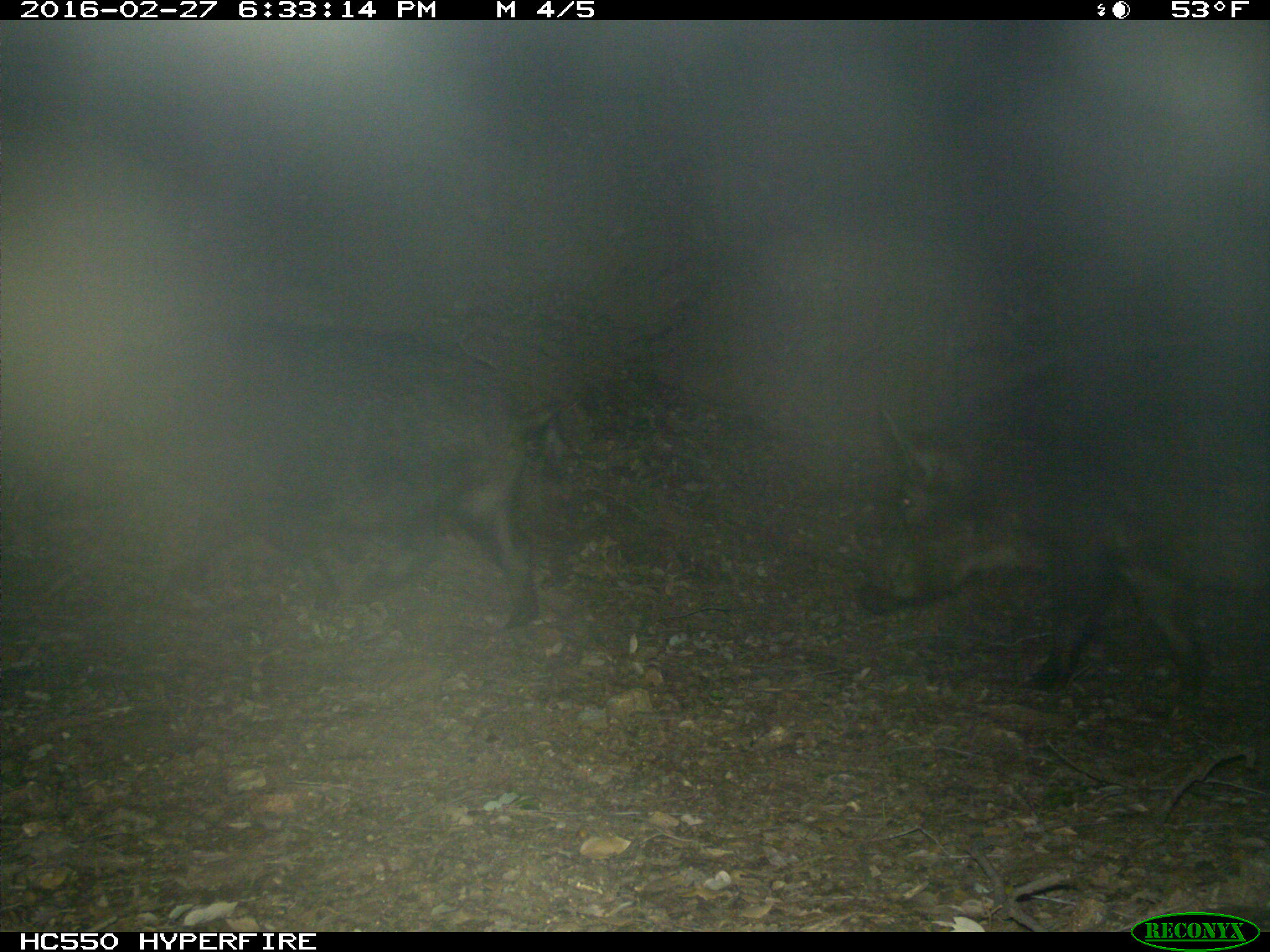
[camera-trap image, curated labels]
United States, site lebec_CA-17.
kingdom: Animalia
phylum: Chordata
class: Mammalia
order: Artiodactyla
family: Suidae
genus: Sus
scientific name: Sus scrofa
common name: wild boar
Sus scrofa (wild boar).